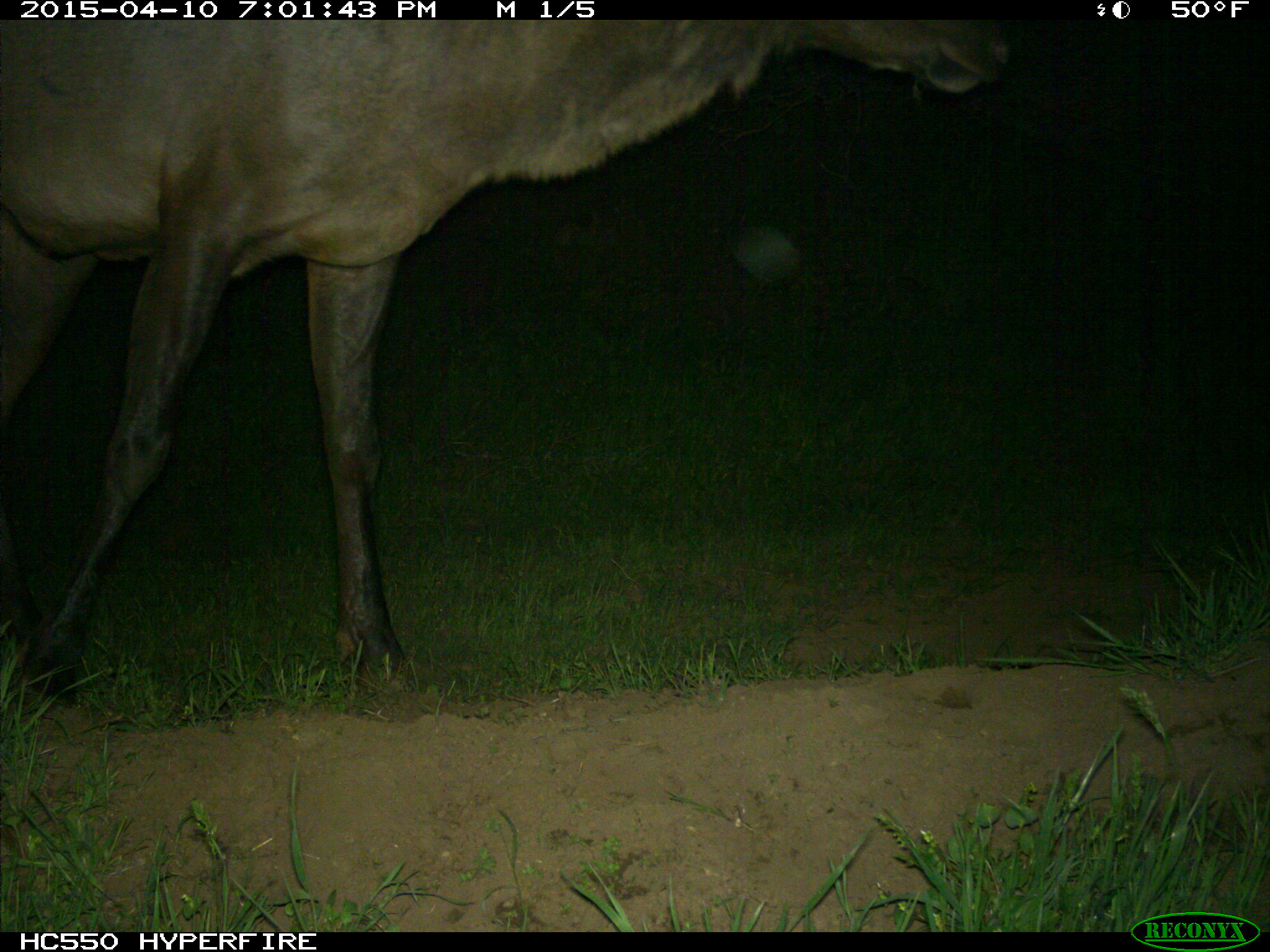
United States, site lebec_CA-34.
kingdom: Animalia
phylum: Chordata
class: Mammalia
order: Artiodactyla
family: Cervidae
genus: Cervus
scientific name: Cervus canadensis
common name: elk